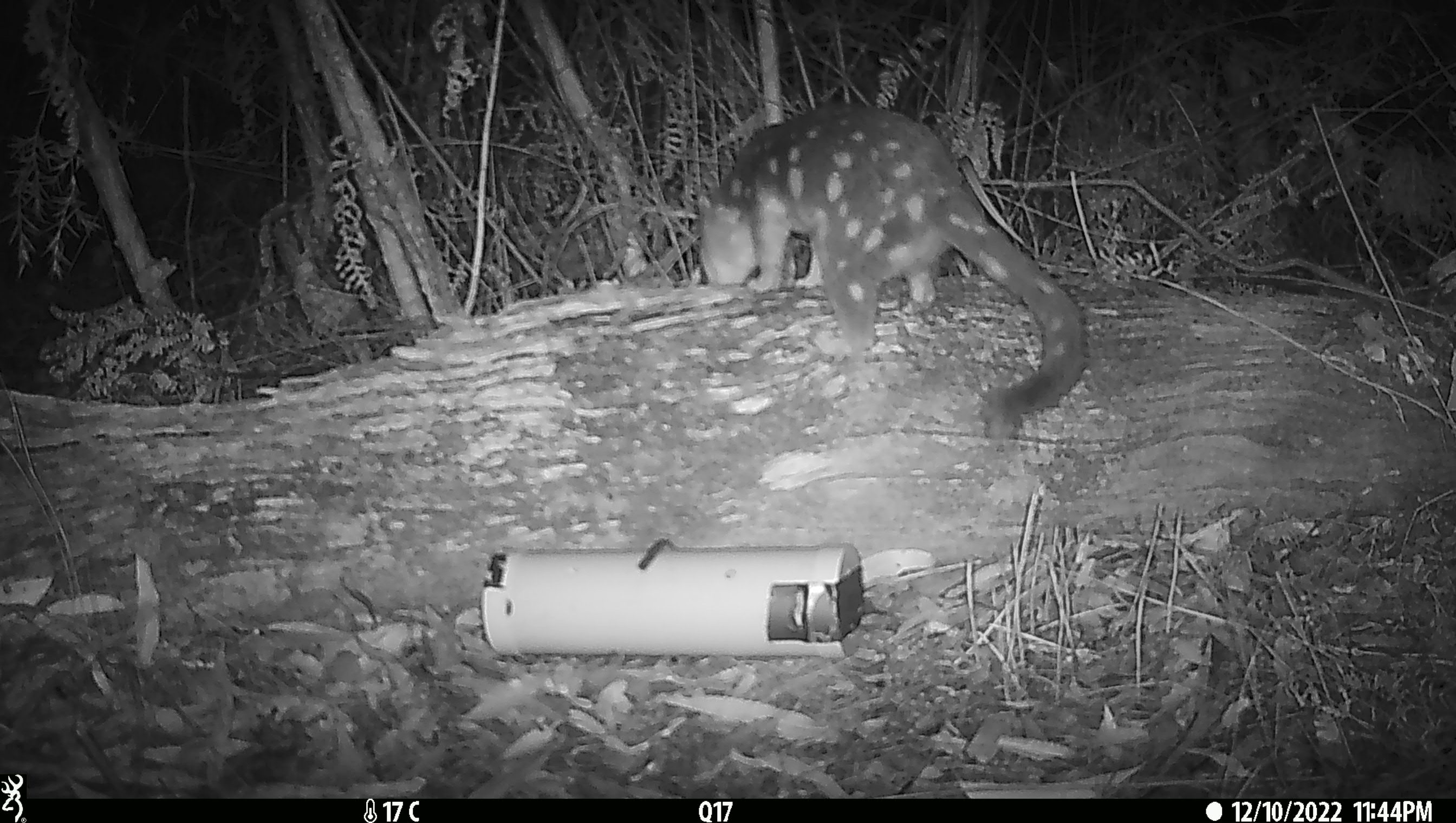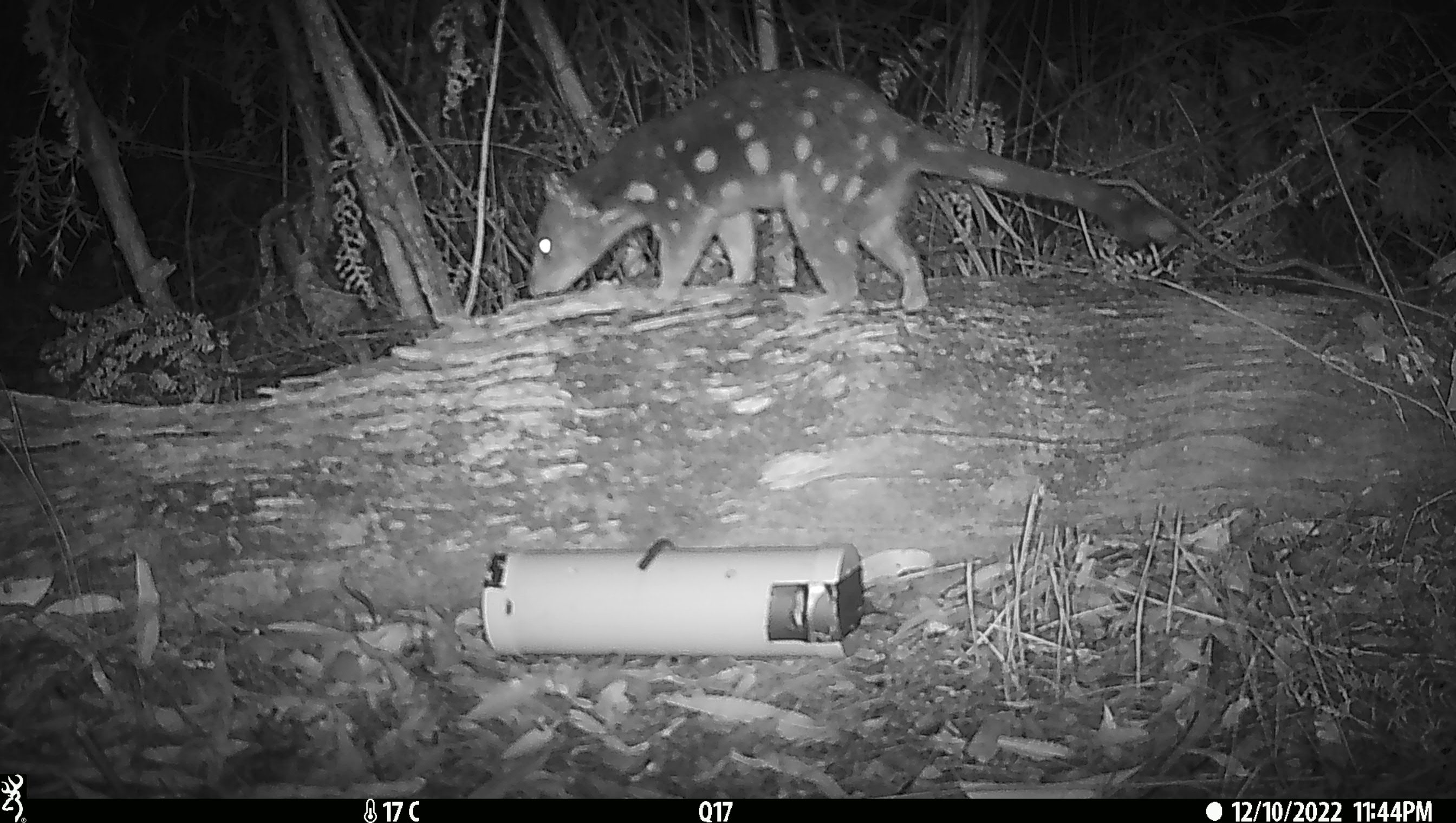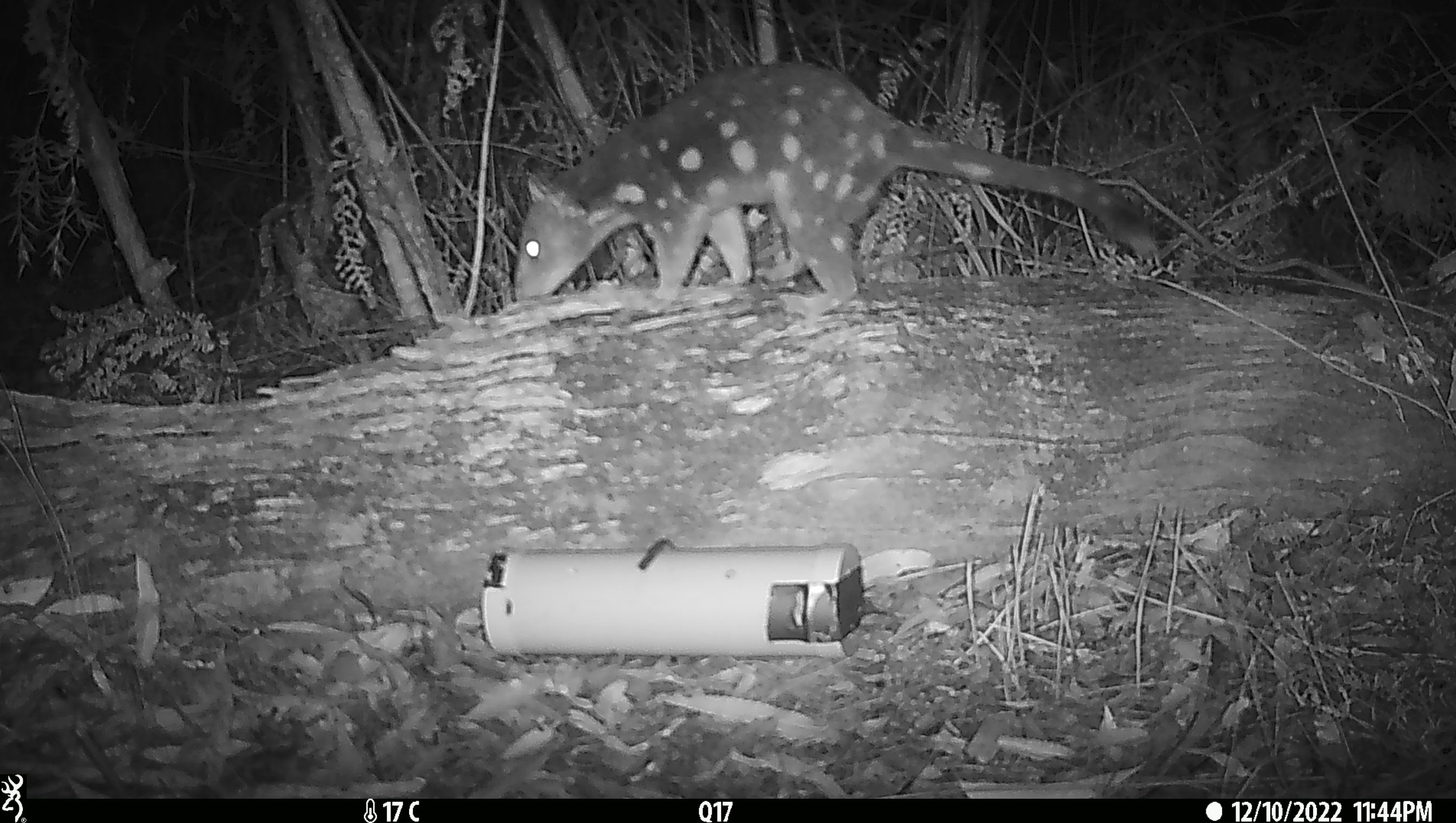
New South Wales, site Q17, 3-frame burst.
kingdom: Animalia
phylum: Chordata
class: Mammalia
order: Dasyuromorphia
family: Dasyuridae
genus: Dasyurus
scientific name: Dasyurus maculatus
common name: spotted-tailed quoll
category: quoll